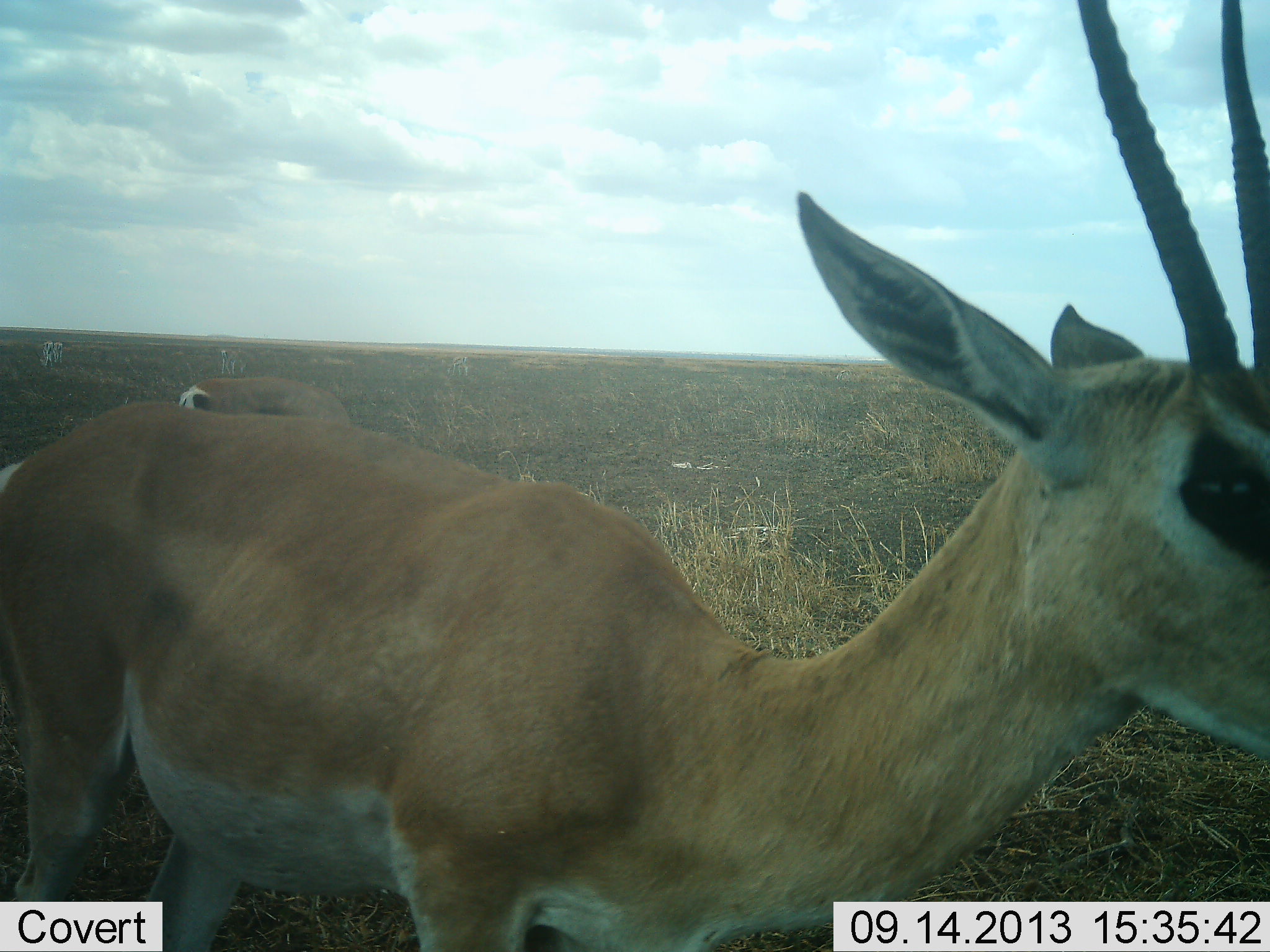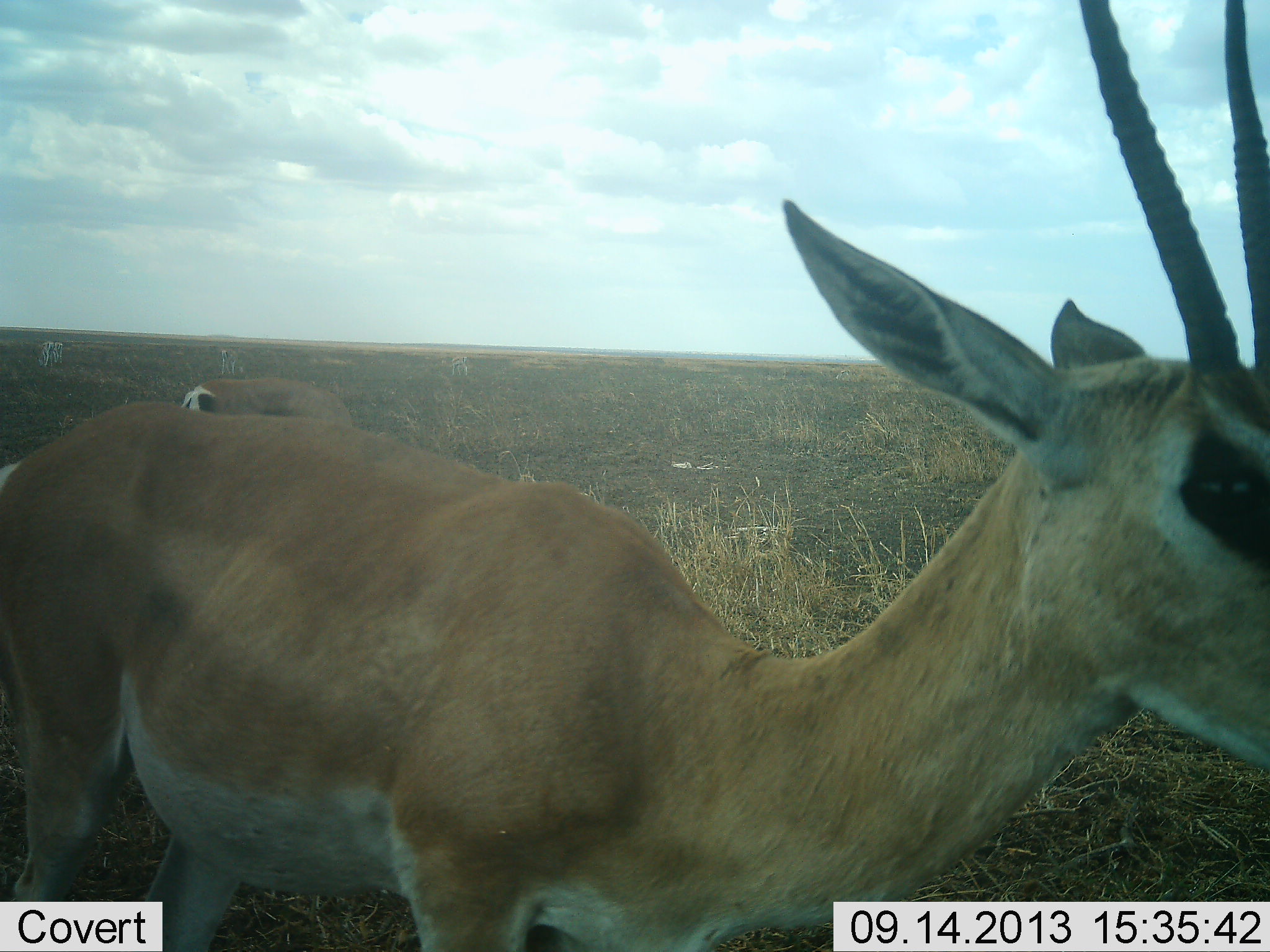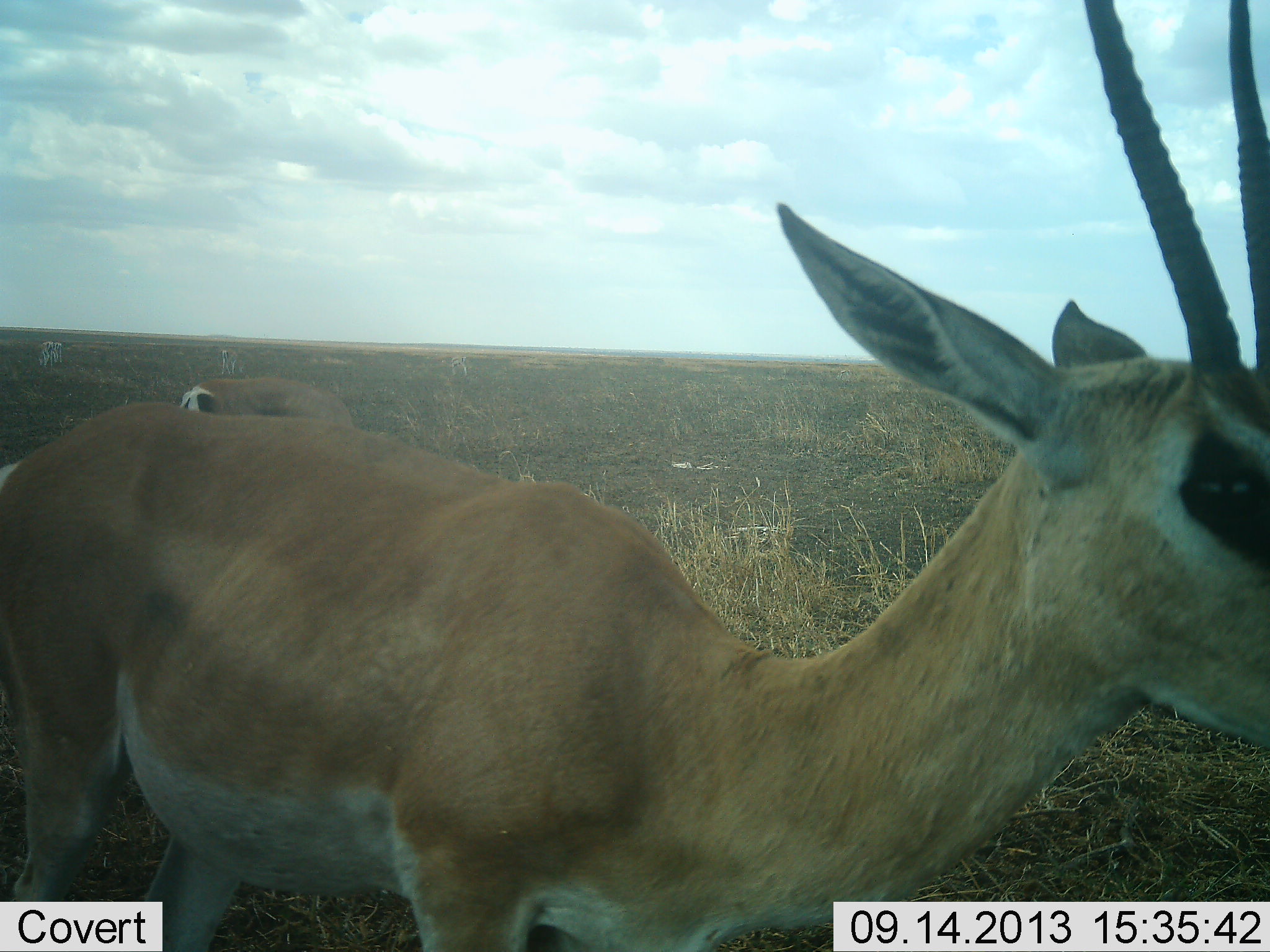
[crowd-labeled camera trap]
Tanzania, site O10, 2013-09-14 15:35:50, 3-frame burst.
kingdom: Animalia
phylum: Chordata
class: Mammalia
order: Artiodactyla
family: Bovidae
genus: Nanger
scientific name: Nanger granti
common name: grant's gazelle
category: gazellegrants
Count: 4.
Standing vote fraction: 90%.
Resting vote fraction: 0%.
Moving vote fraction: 10%.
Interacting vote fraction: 0%.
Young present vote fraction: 0%.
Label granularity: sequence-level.